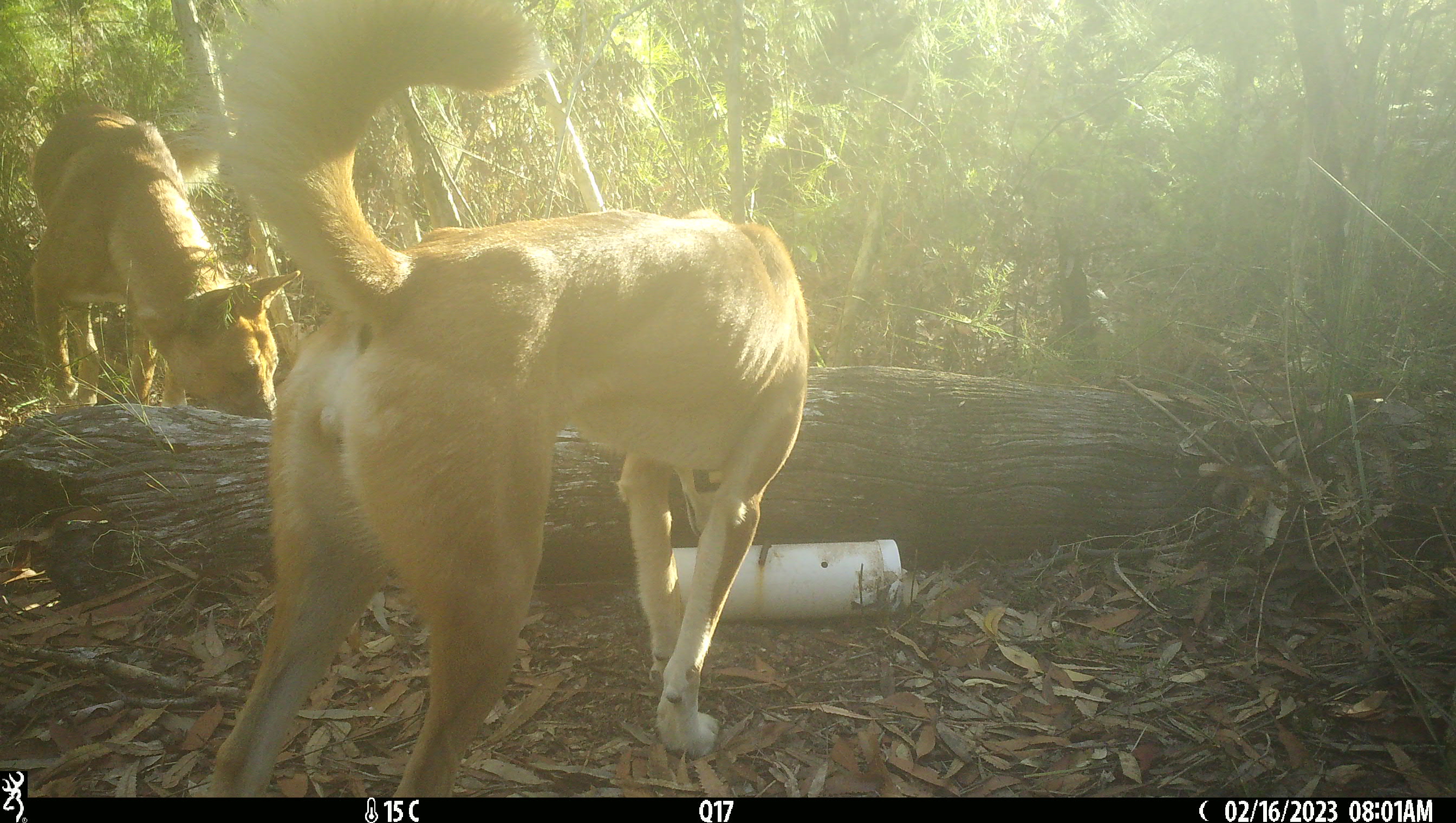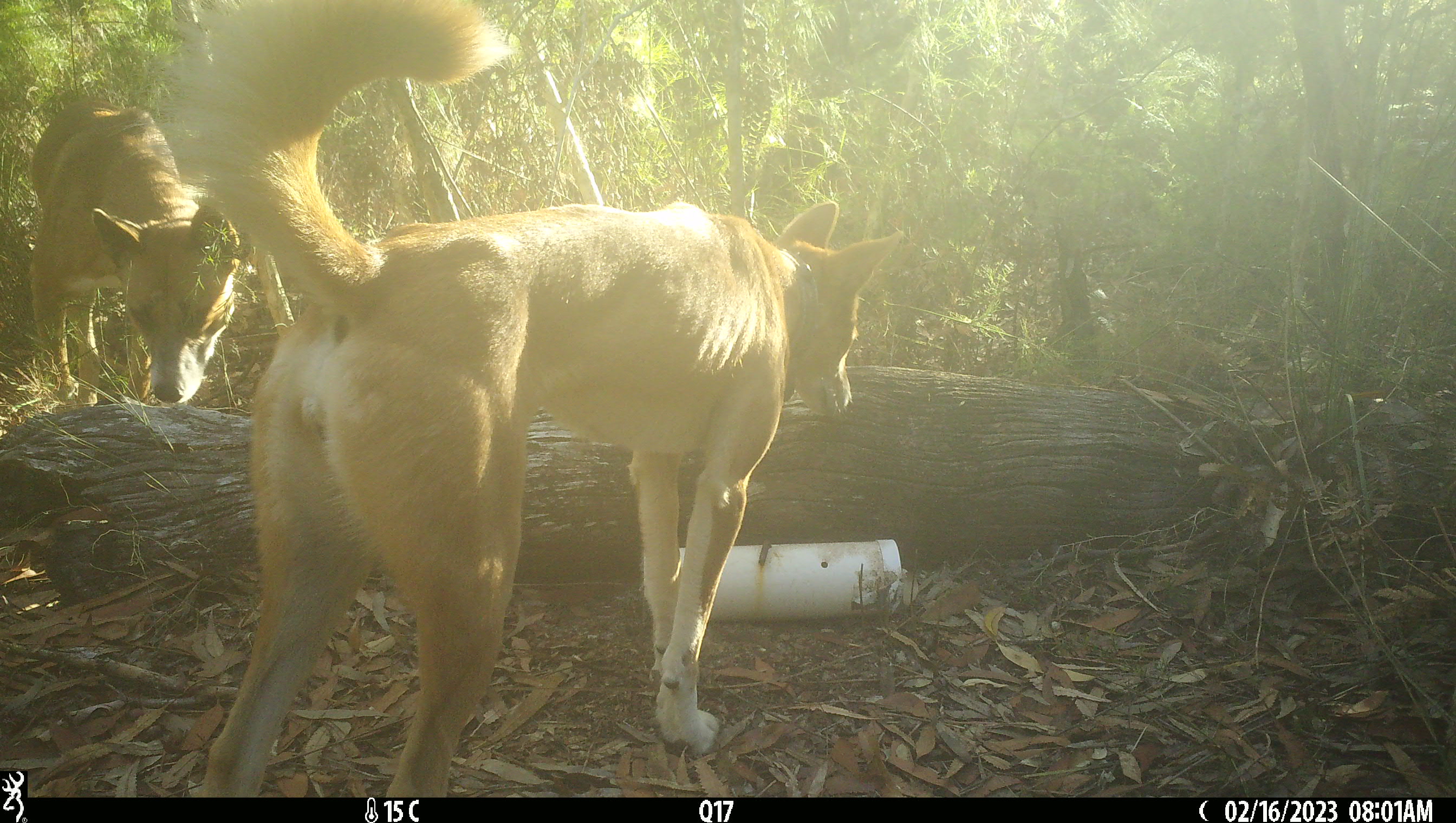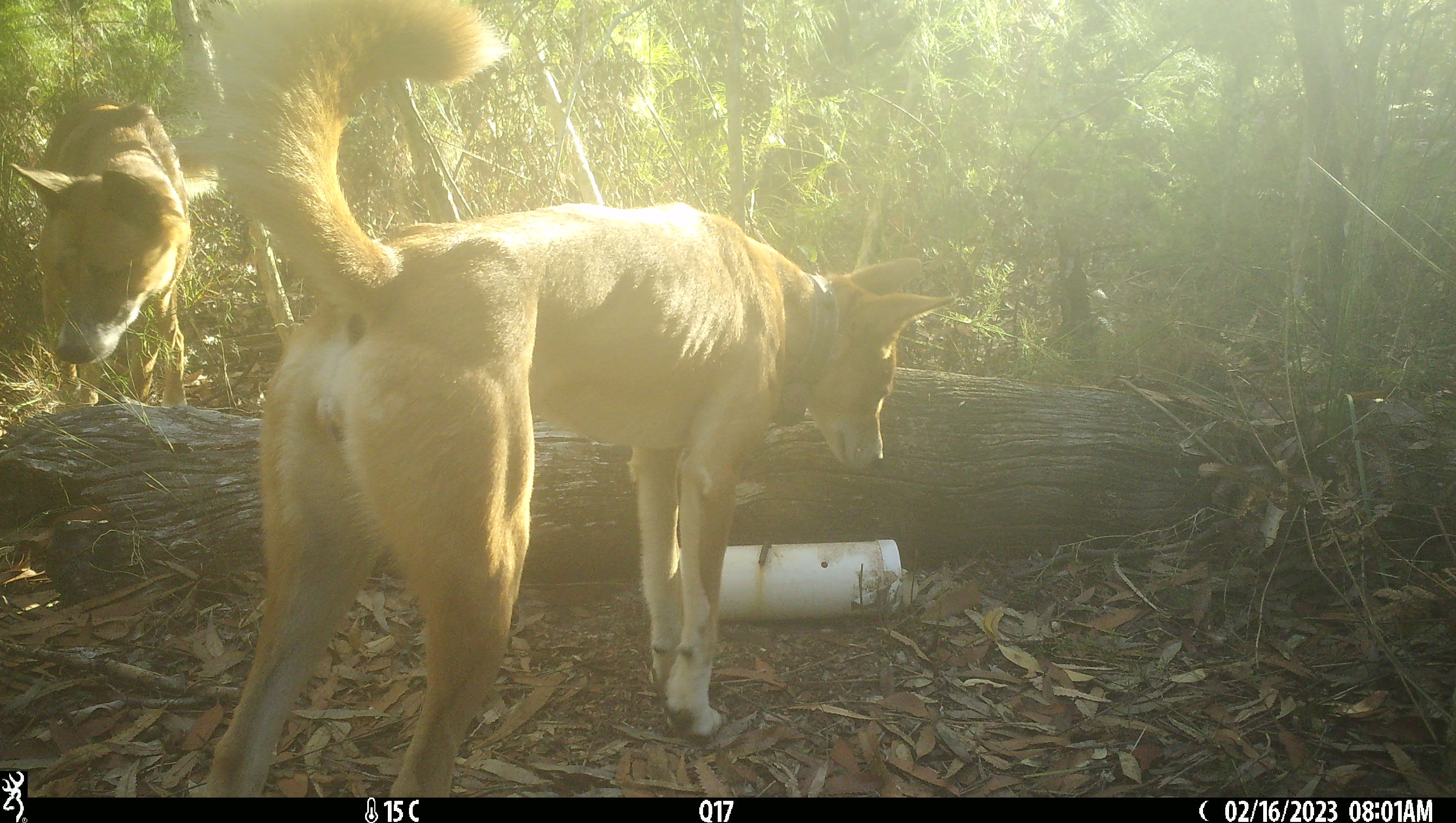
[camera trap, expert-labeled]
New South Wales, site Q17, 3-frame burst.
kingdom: Animalia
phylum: Chordata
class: Mammalia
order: Carnivora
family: Canidae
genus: Canis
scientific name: Canis familiaris dingo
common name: dingo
Dingo (Canis familiaris dingo).